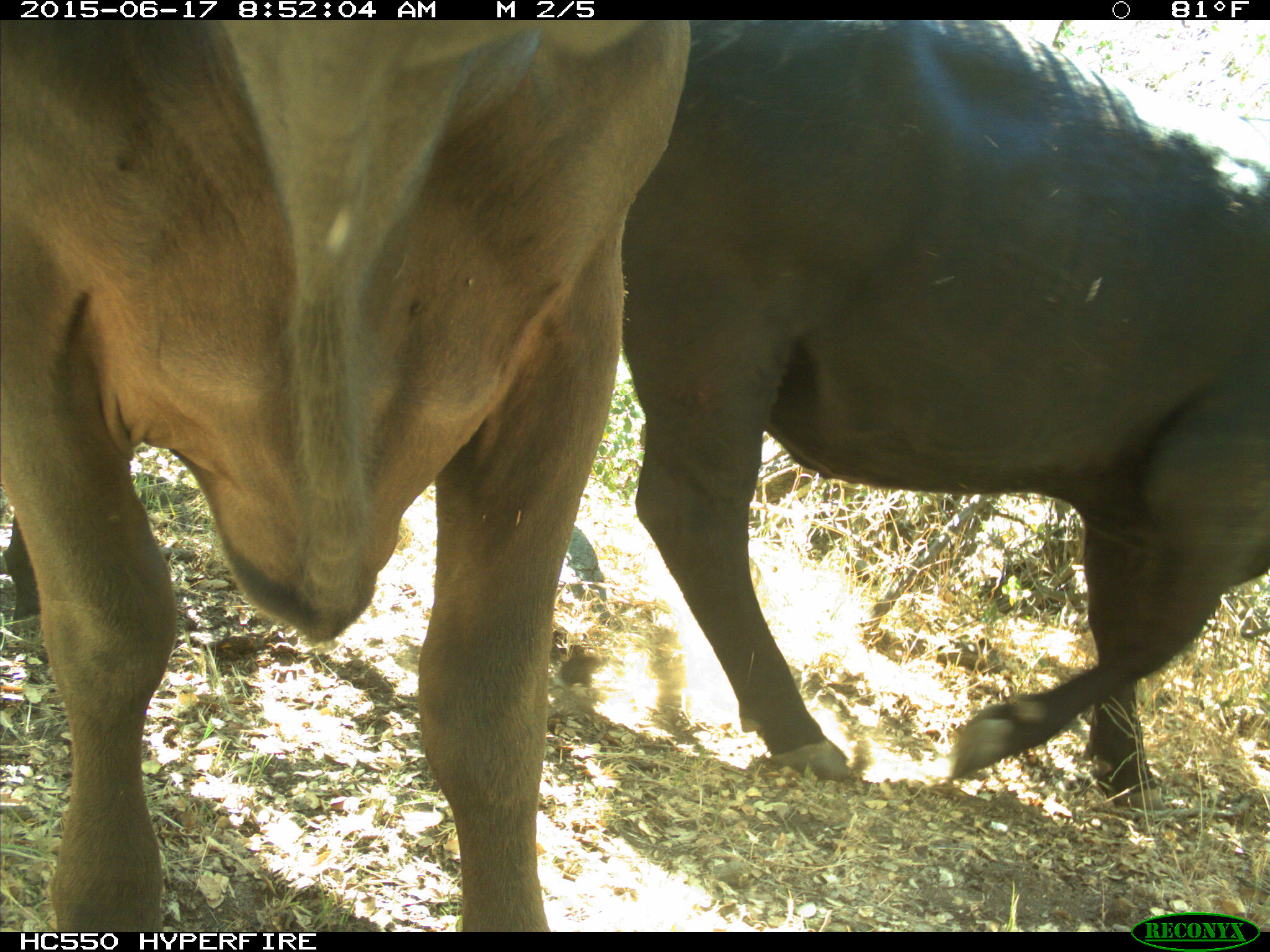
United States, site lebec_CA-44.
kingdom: Animalia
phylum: Chordata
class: Mammalia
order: Artiodactyla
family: Bovidae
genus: Bos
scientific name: Bos taurus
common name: domestic cow